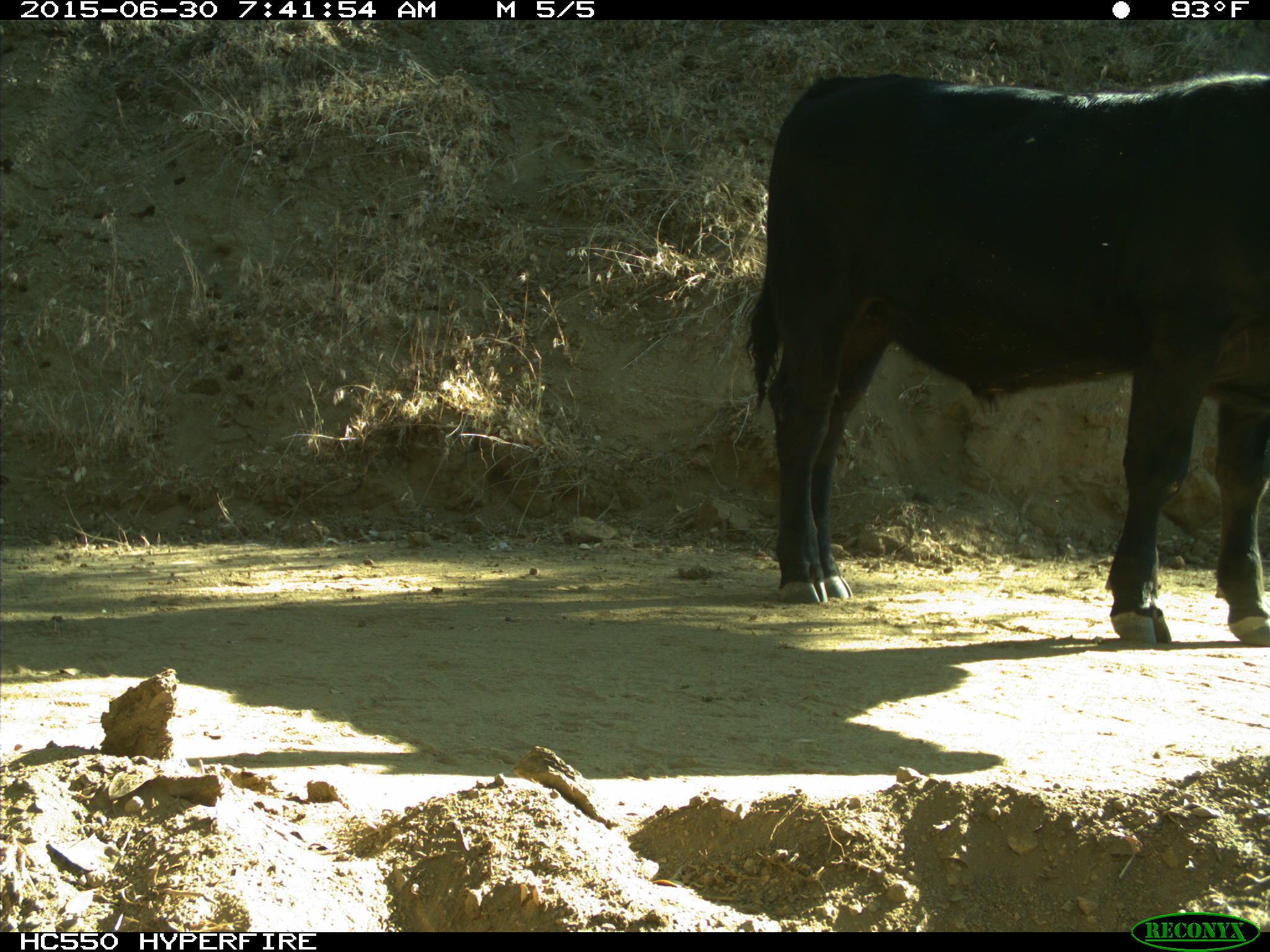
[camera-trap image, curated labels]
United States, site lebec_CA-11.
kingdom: Animalia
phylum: Chordata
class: Mammalia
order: Artiodactyla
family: Bovidae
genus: Bos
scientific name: Bos taurus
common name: domestic cow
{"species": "Bos taurus (domestic cow)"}